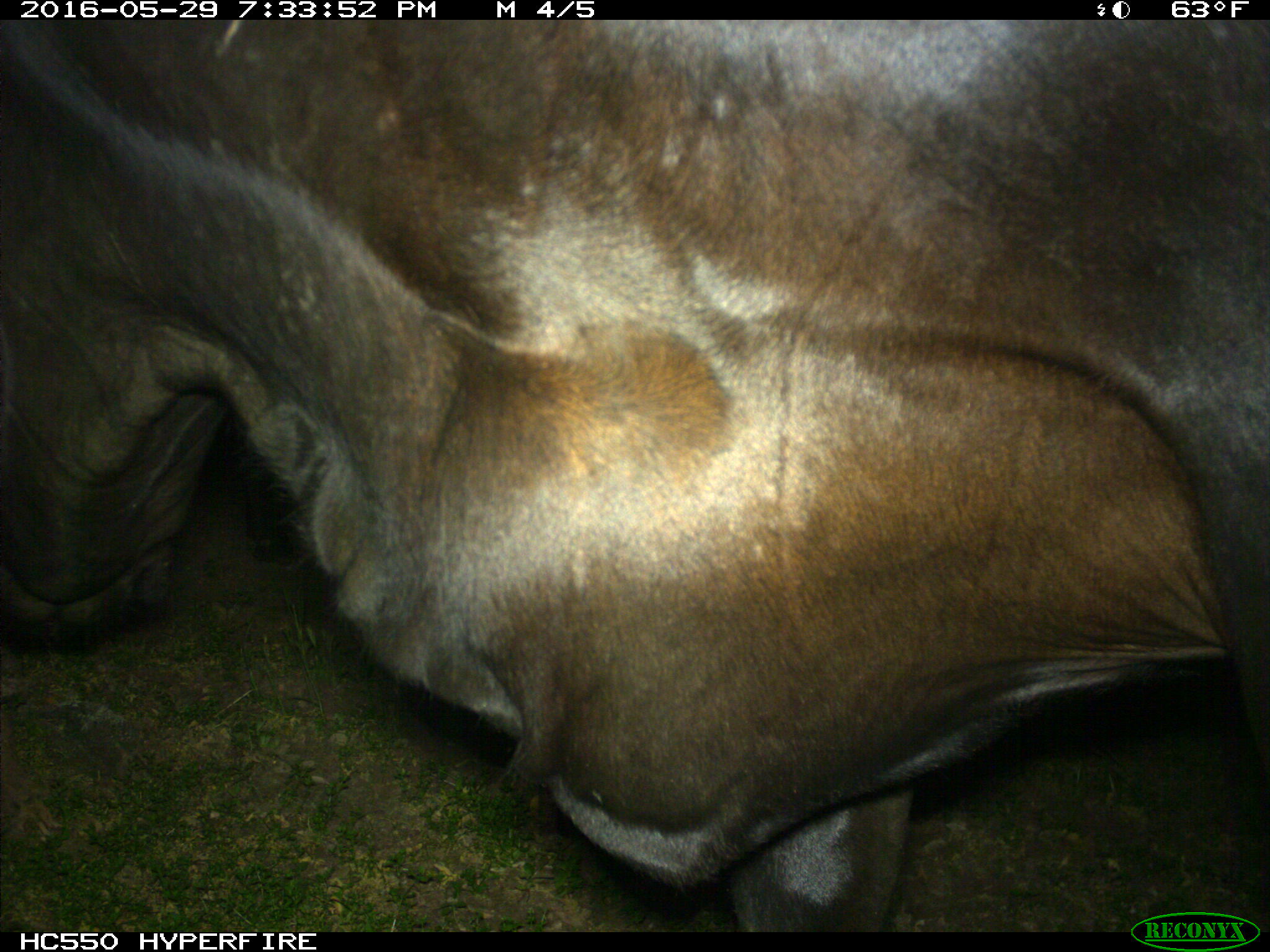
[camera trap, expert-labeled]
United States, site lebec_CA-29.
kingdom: Animalia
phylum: Chordata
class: Mammalia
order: Artiodactyla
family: Bovidae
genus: Bos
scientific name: Bos taurus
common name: domestic cow